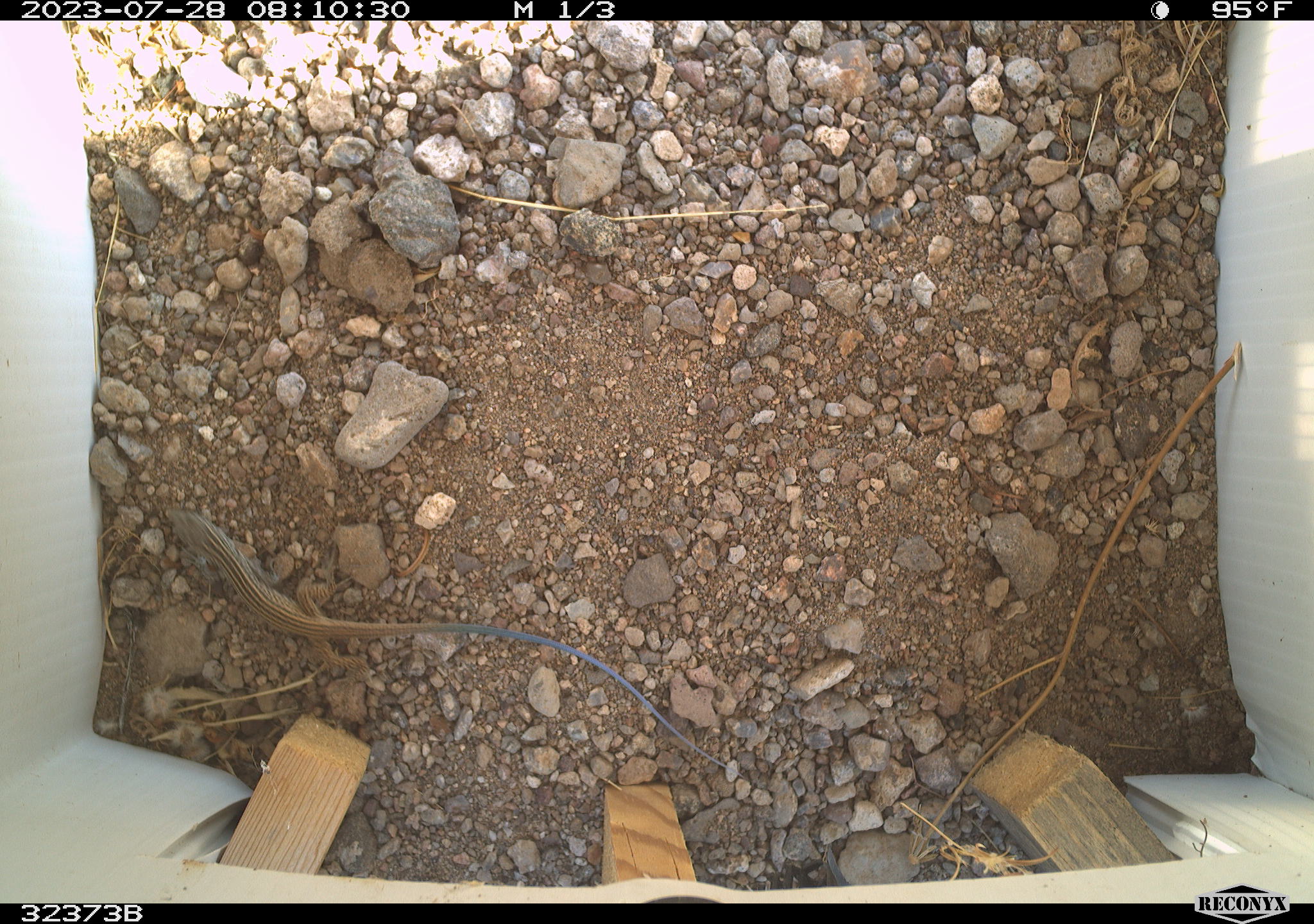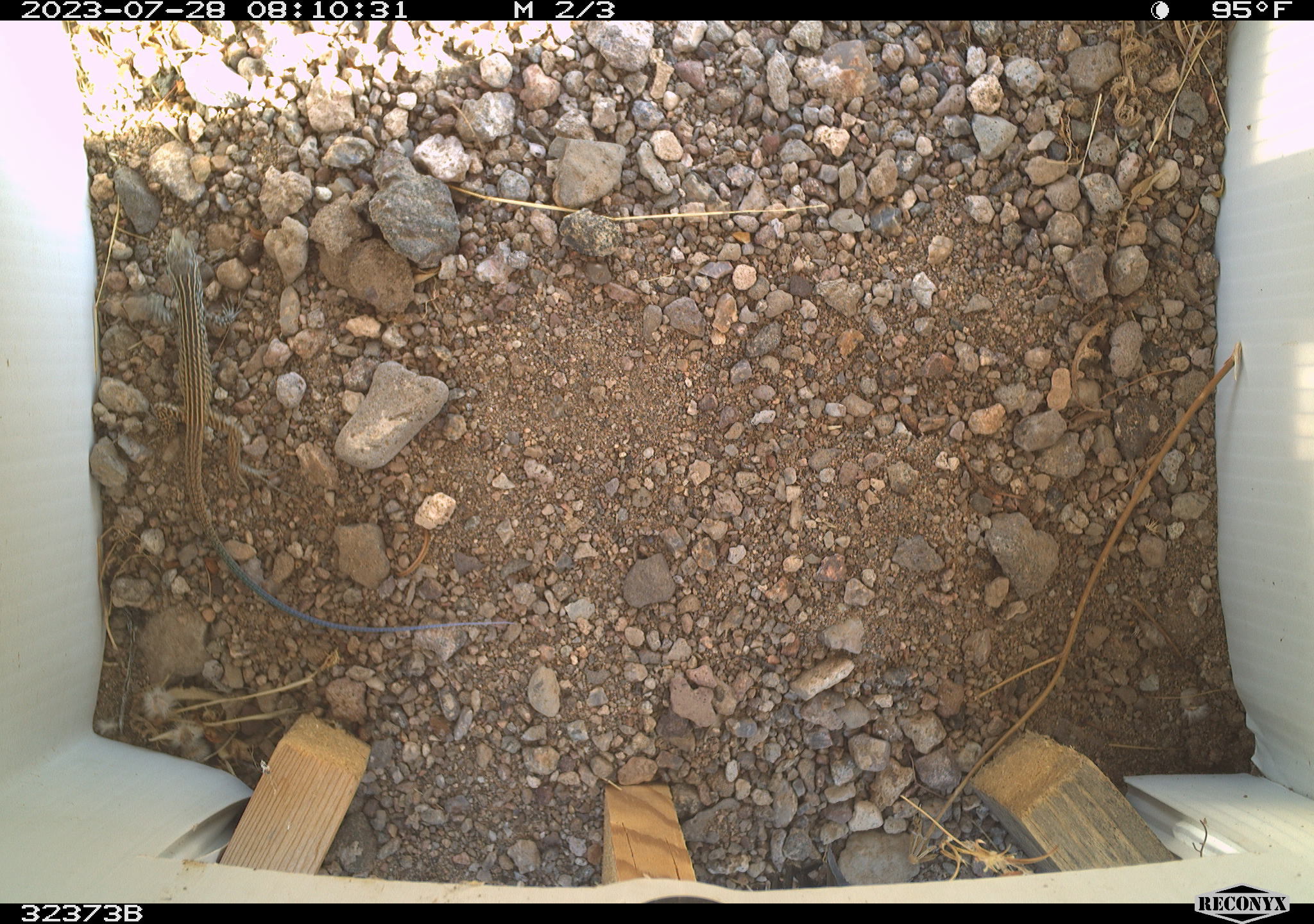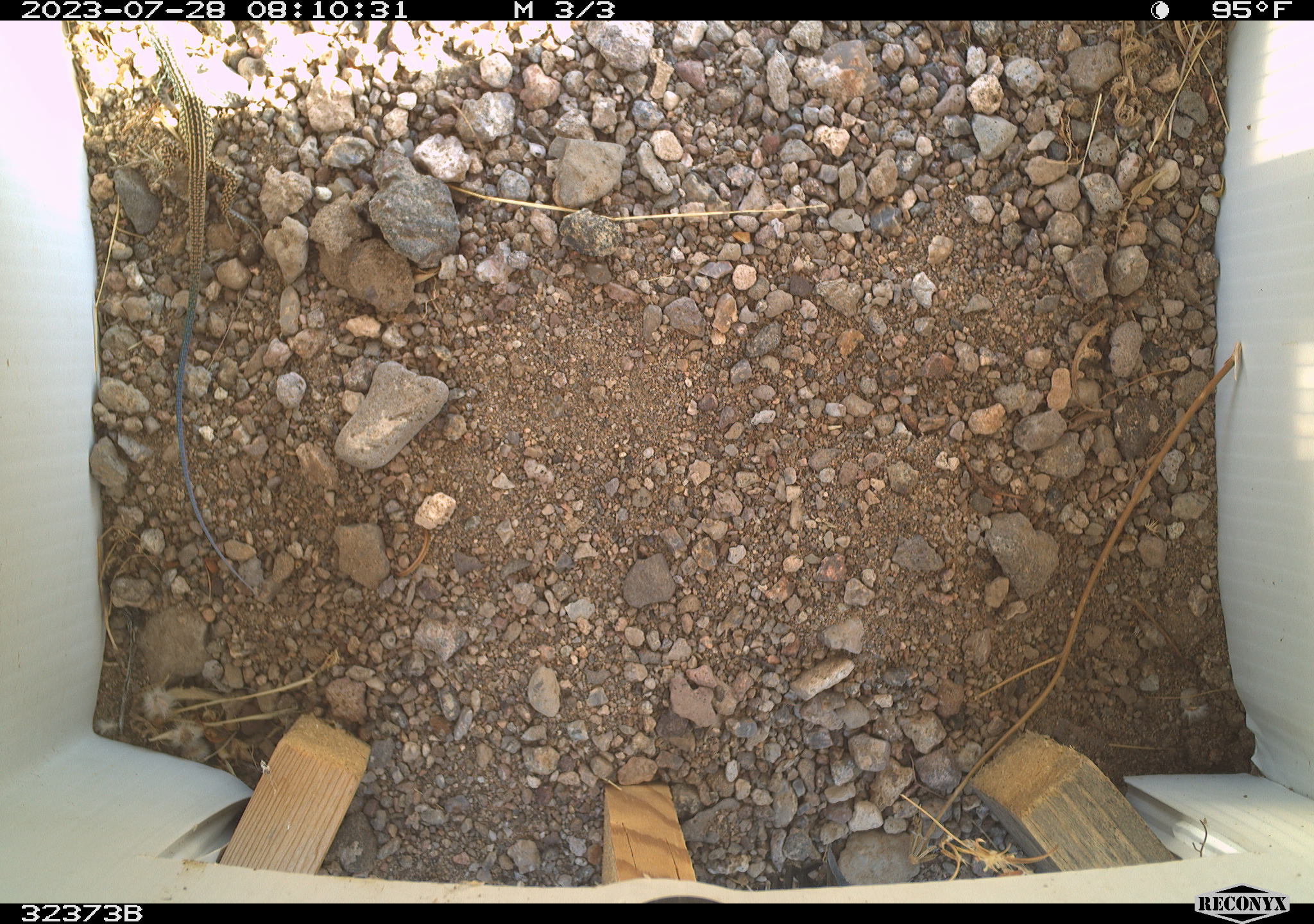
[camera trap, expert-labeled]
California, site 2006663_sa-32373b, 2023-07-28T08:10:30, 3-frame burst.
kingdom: Animalia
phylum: Chordata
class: Reptilia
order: Squamata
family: Teiidae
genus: Aspidoscelis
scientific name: Aspidoscelis tigris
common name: western whiptail